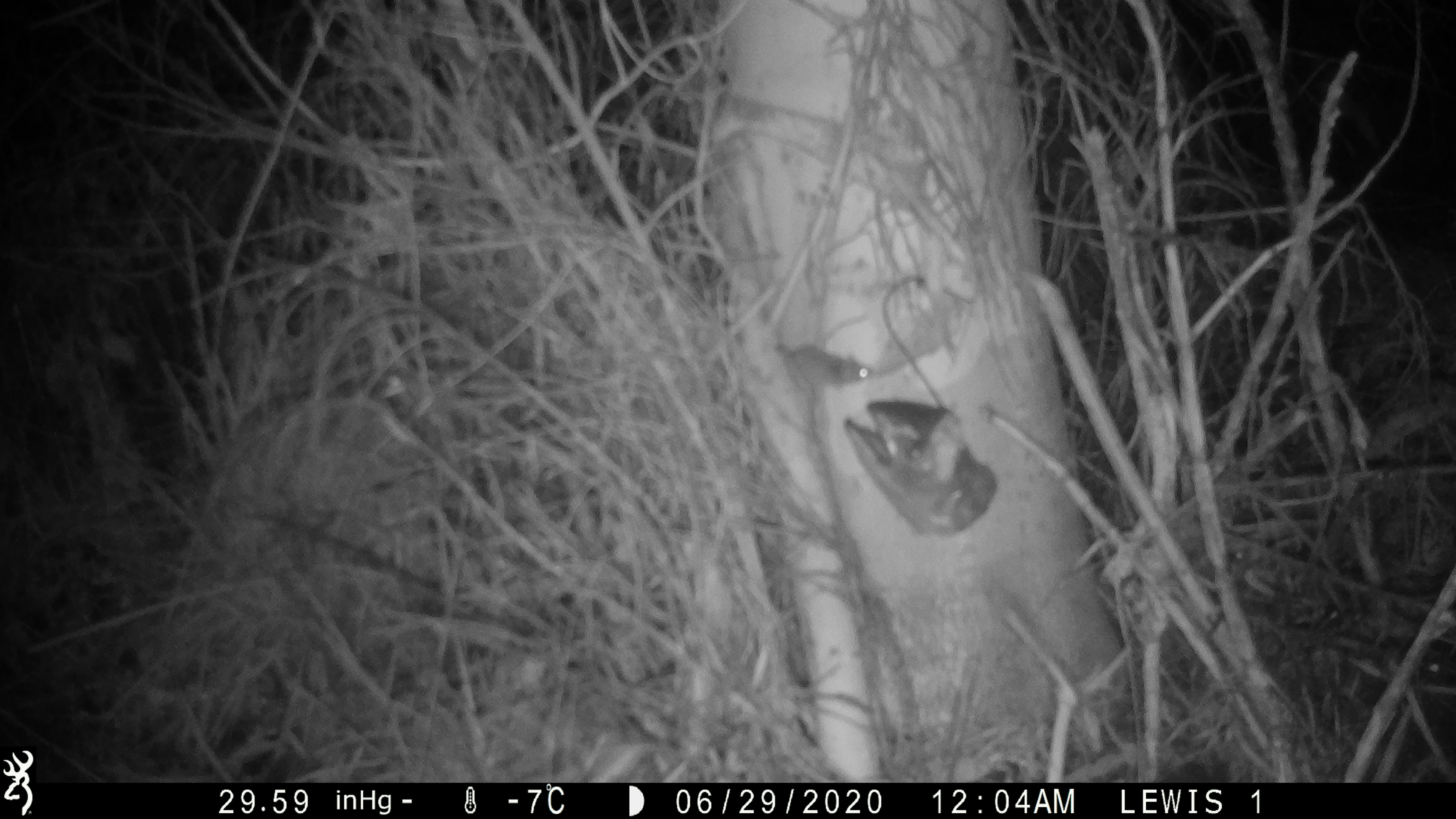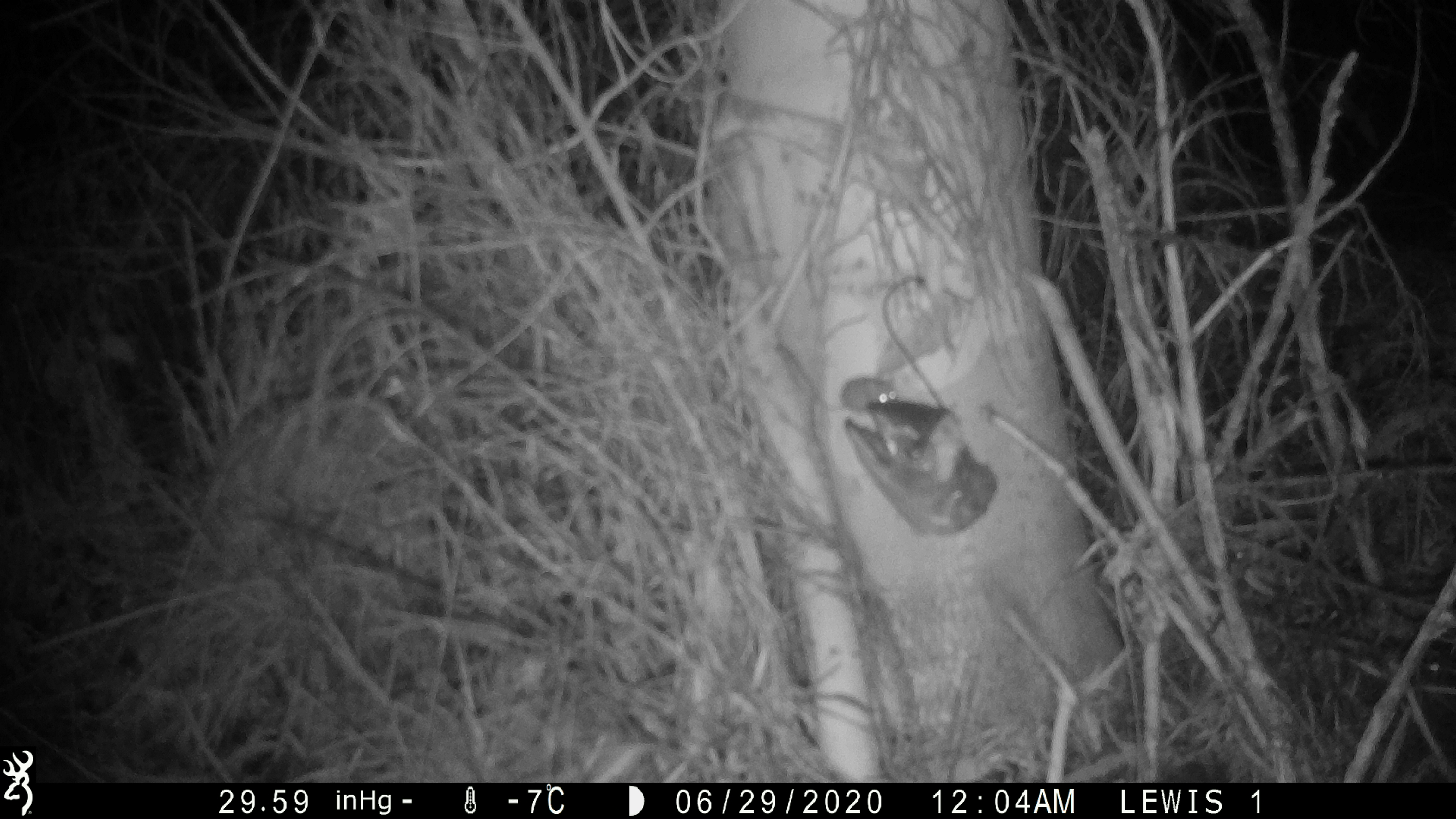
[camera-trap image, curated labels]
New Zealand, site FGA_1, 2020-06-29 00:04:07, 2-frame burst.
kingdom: Animalia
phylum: Chordata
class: Mammalia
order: Rodentia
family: Muridae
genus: Mus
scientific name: Mus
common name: mouse